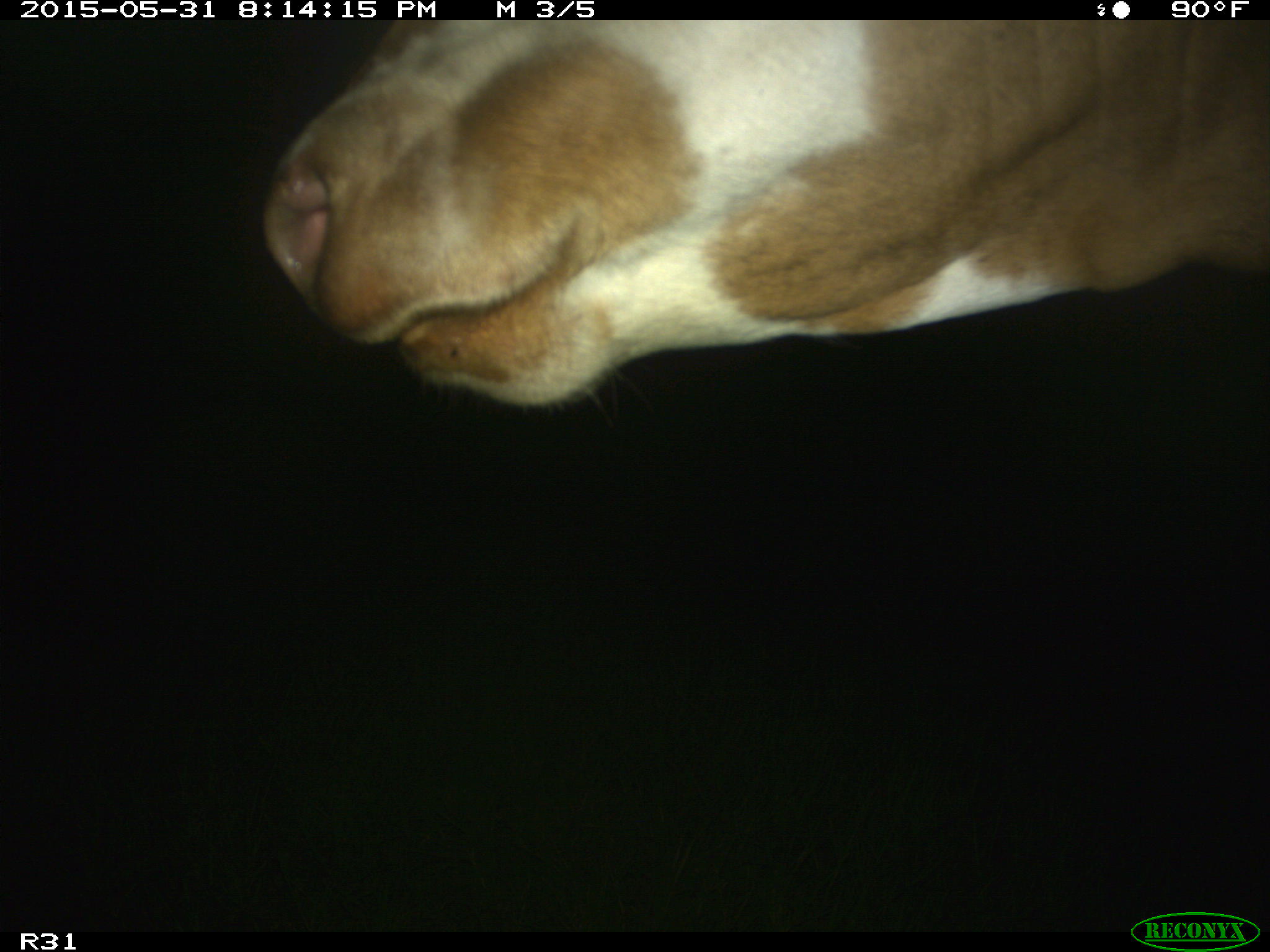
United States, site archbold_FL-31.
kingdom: Animalia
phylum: Chordata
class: Mammalia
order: Artiodactyla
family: Bovidae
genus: Bos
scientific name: Bos taurus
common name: domestic cow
Bos taurus (domestic cow).